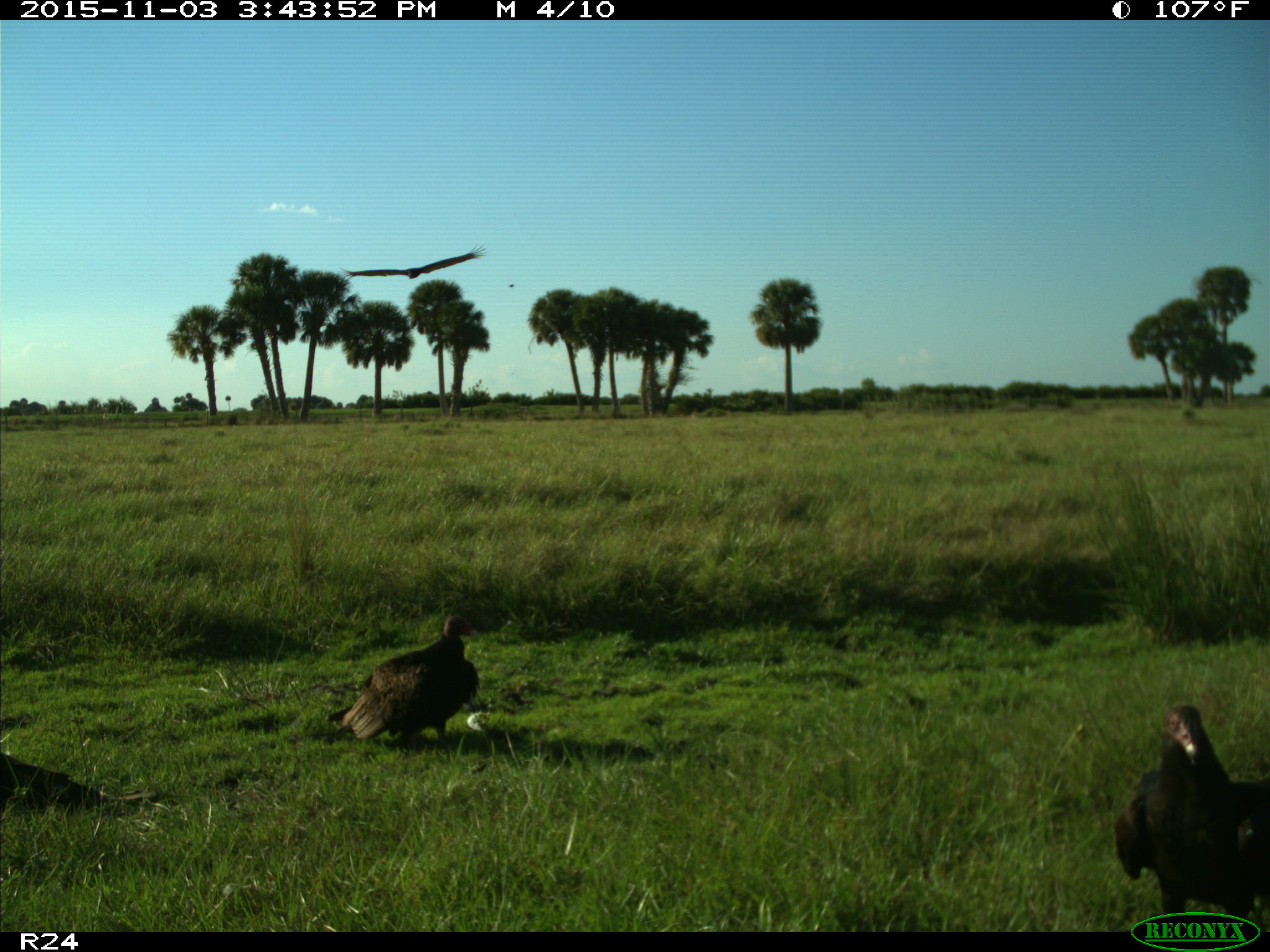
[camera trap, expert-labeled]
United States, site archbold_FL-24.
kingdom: Animalia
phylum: Chordata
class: Aves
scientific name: Aves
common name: birds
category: unidentified bird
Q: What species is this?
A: Unidentified bird (birds) (Aves).